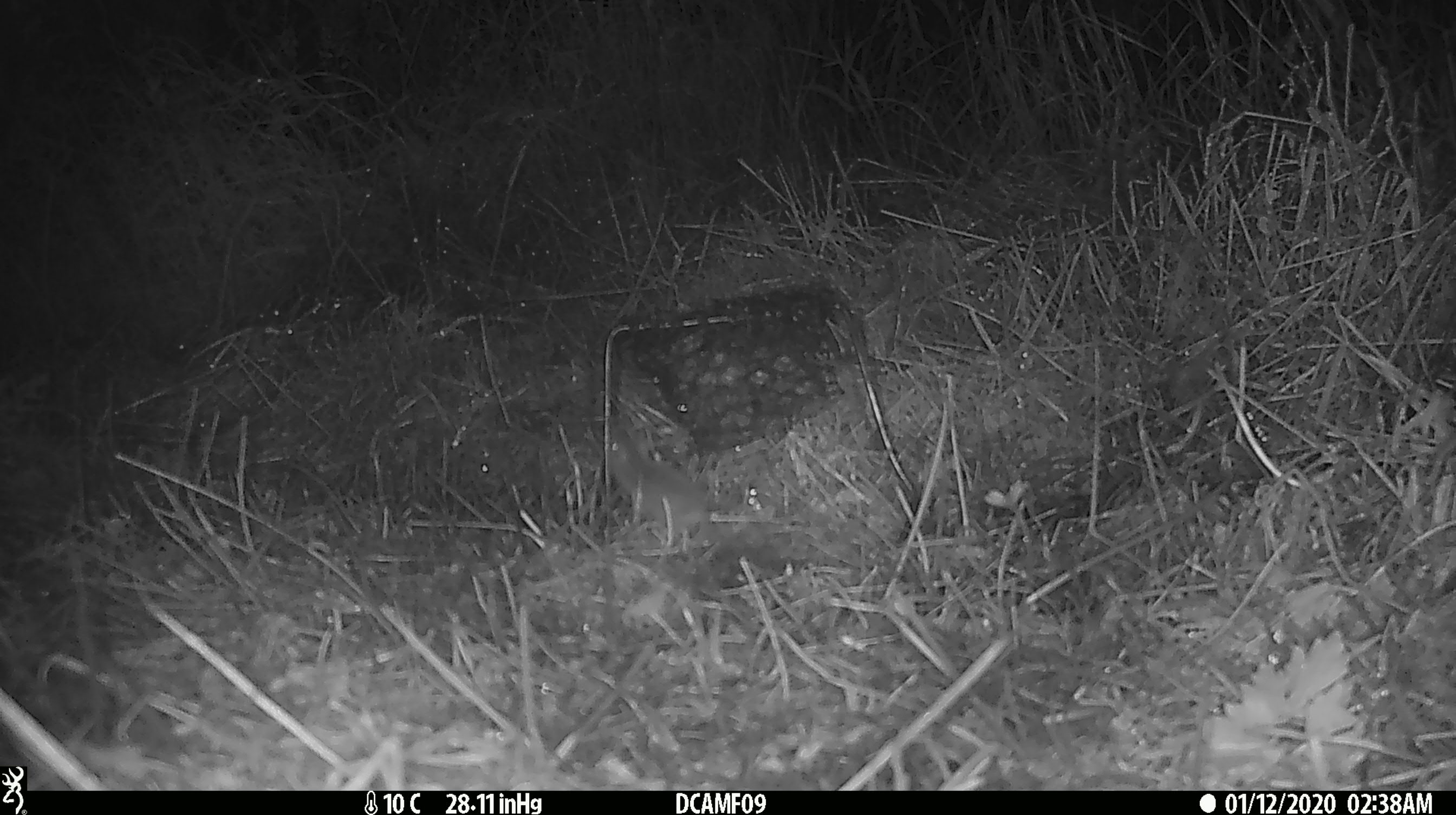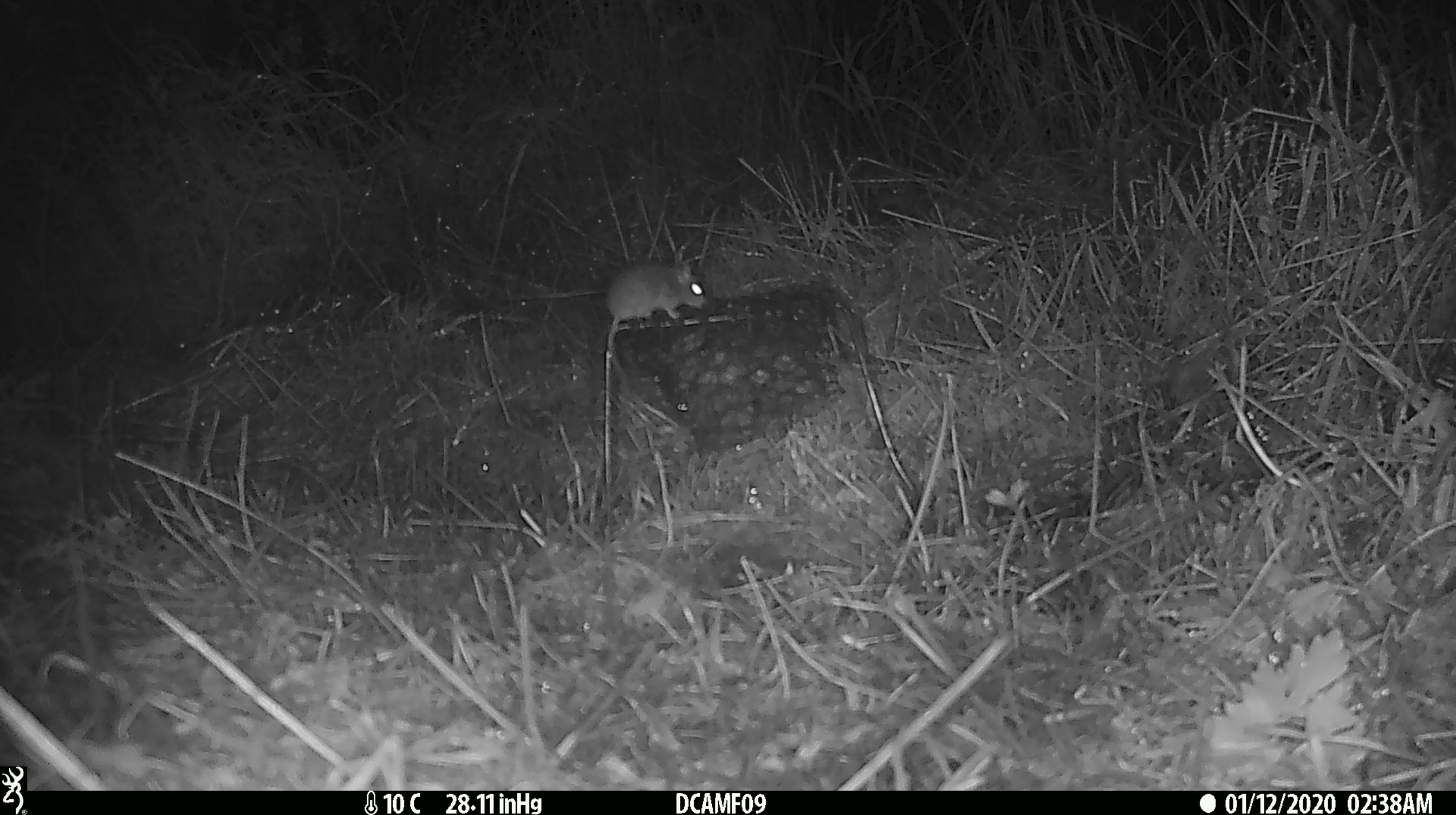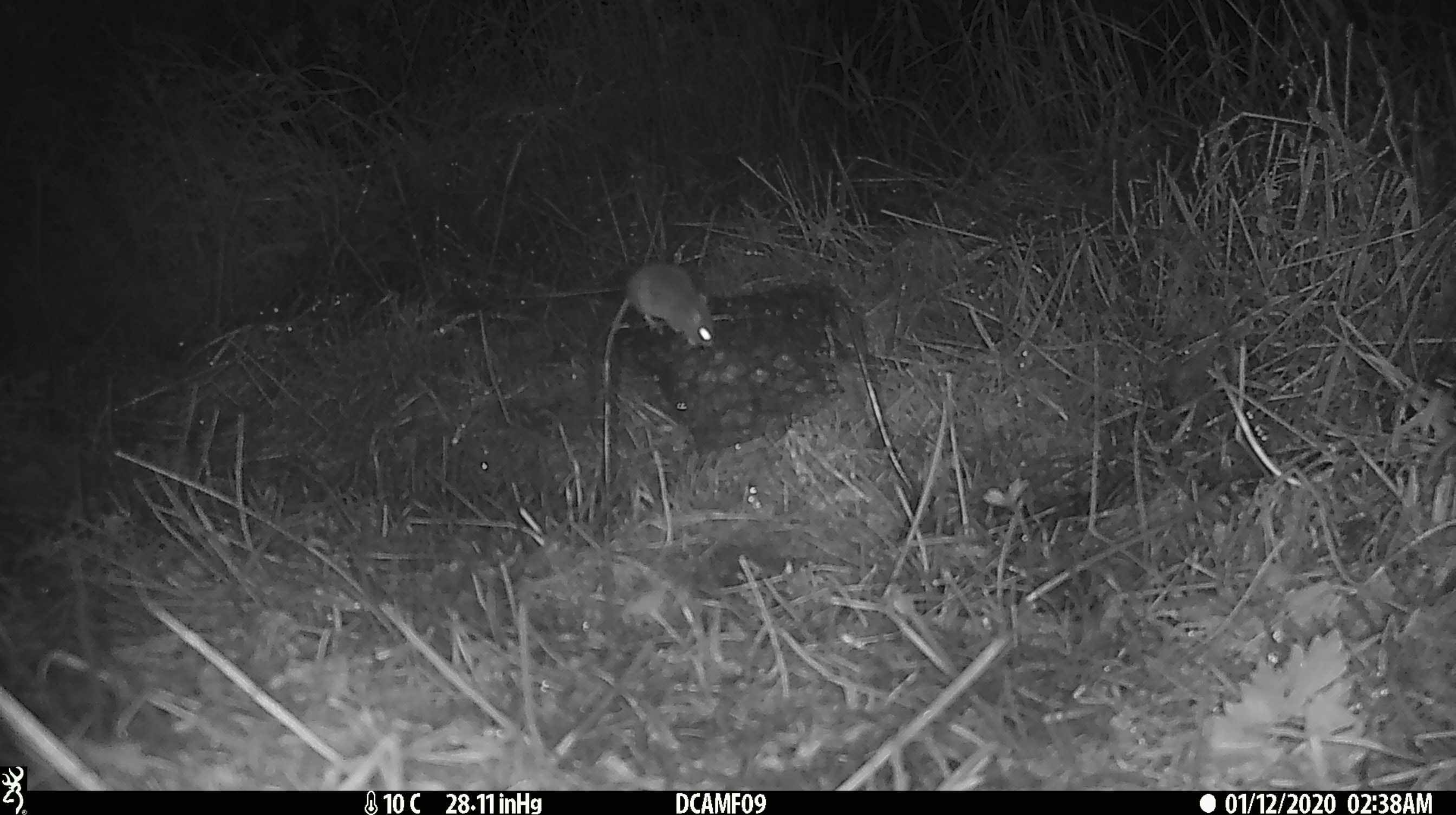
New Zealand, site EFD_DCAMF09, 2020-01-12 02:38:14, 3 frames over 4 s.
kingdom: Animalia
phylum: Chordata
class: Mammalia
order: Rodentia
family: Muridae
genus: Mus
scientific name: Mus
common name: mouse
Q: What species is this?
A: Mouse (Mus).